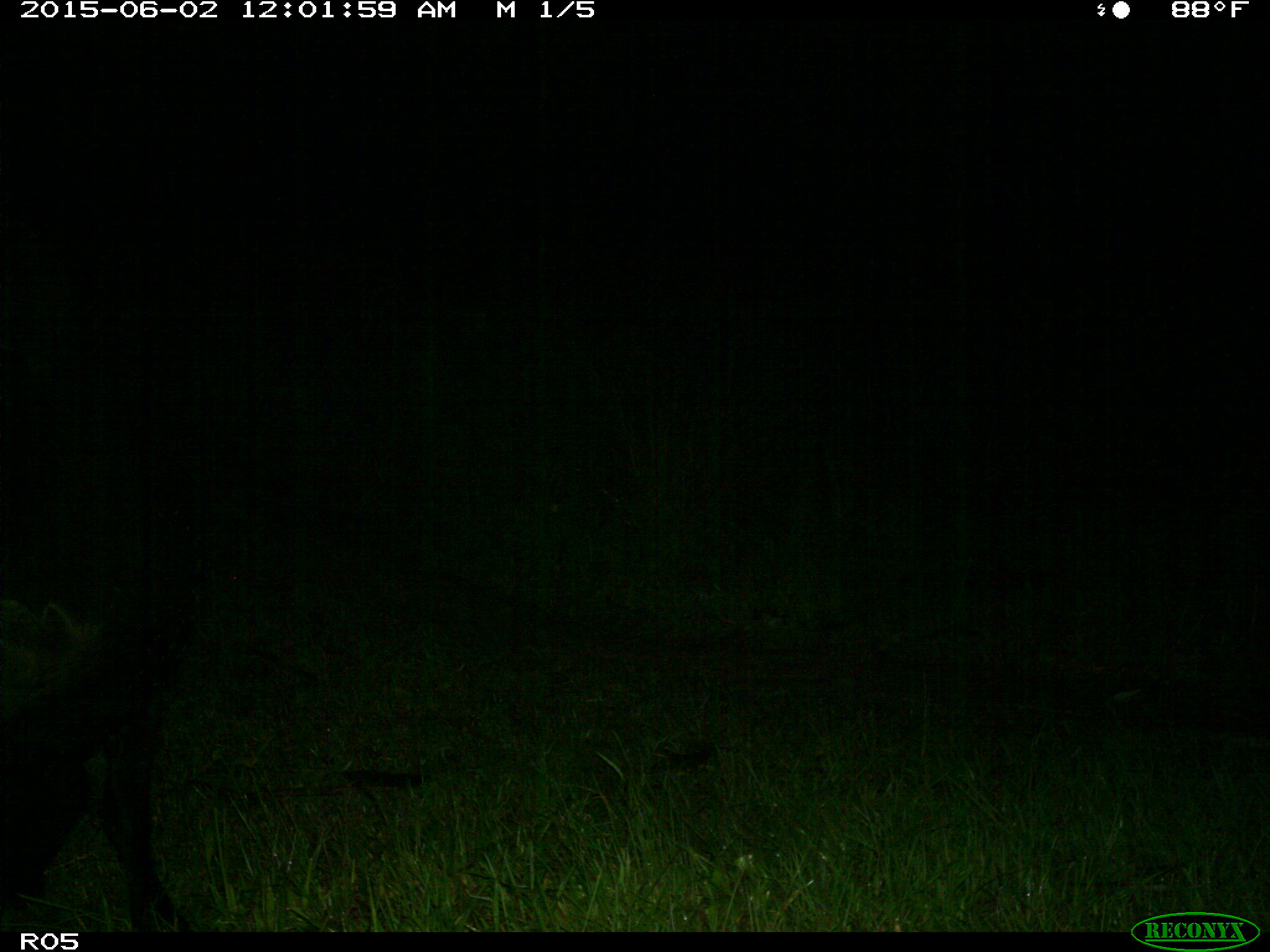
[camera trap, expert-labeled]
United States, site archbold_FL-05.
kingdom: Animalia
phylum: Chordata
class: Mammalia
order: Artiodactyla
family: Bovidae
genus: Bos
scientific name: Bos taurus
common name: domestic cow